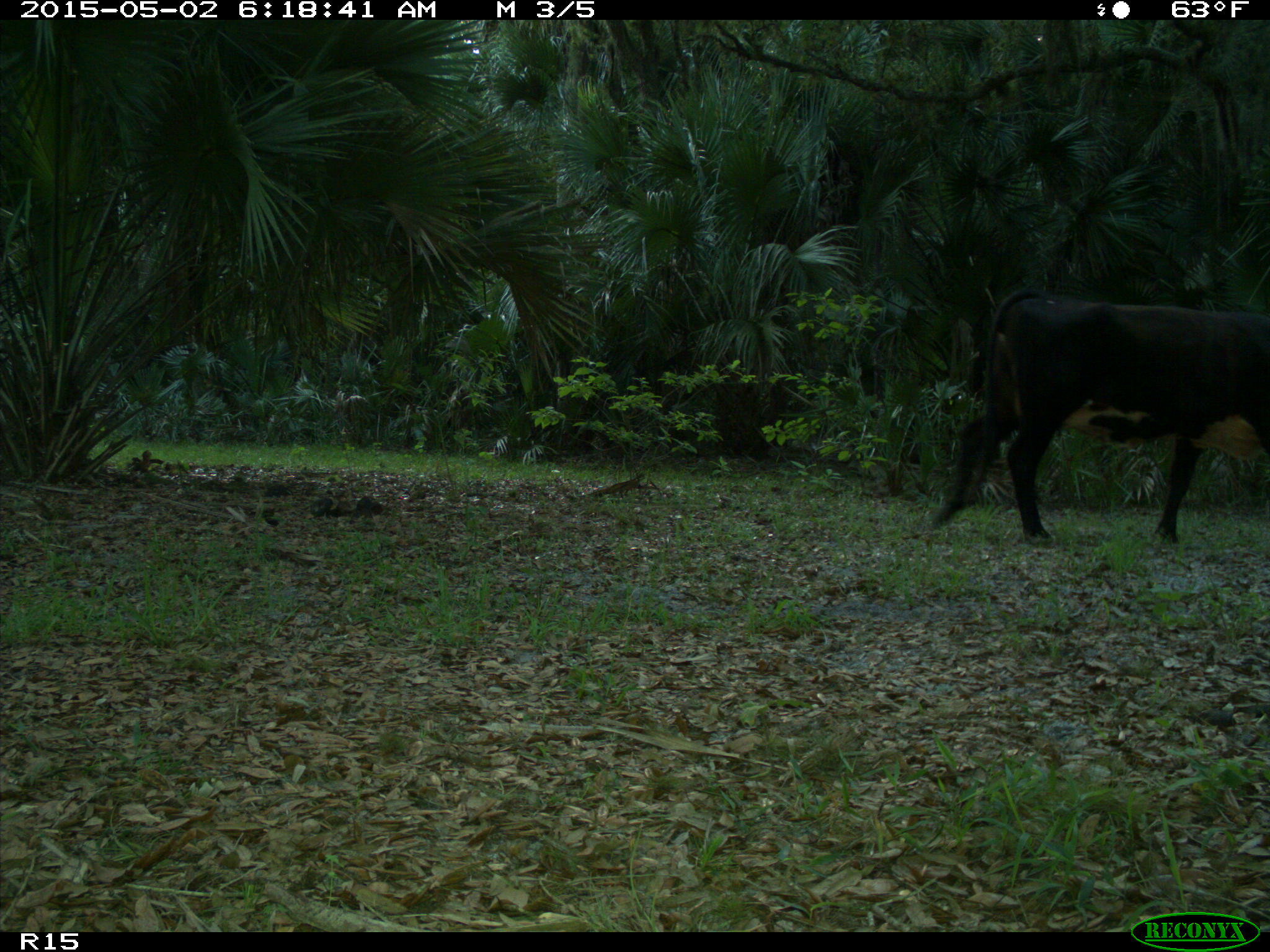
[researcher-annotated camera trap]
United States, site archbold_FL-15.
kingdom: Animalia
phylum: Chordata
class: Mammalia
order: Artiodactyla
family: Bovidae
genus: Bos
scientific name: Bos taurus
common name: domestic cow